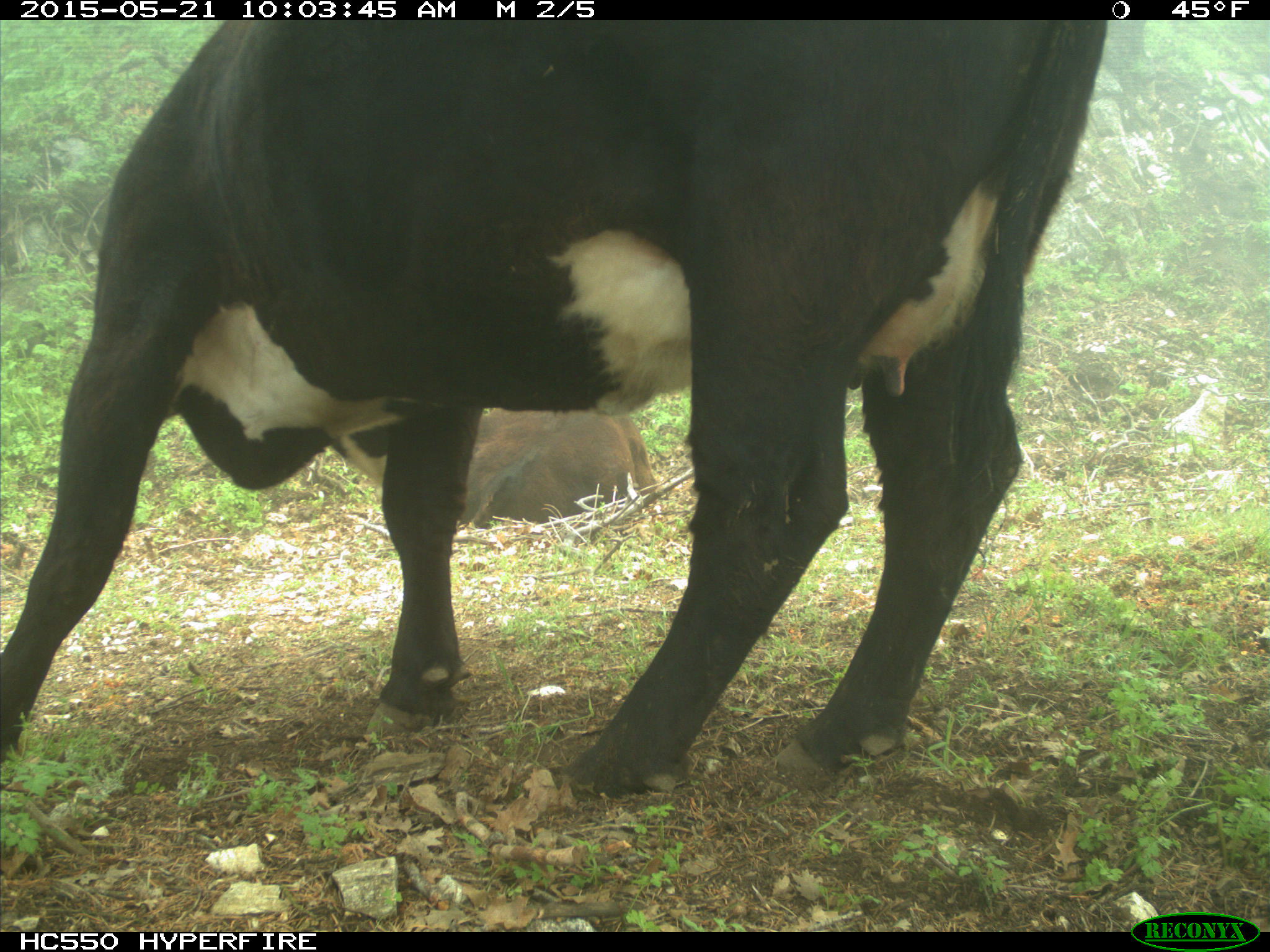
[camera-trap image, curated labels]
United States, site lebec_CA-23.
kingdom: Animalia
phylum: Chordata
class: Mammalia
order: Artiodactyla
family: Bovidae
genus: Bos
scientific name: Bos taurus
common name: domestic cow